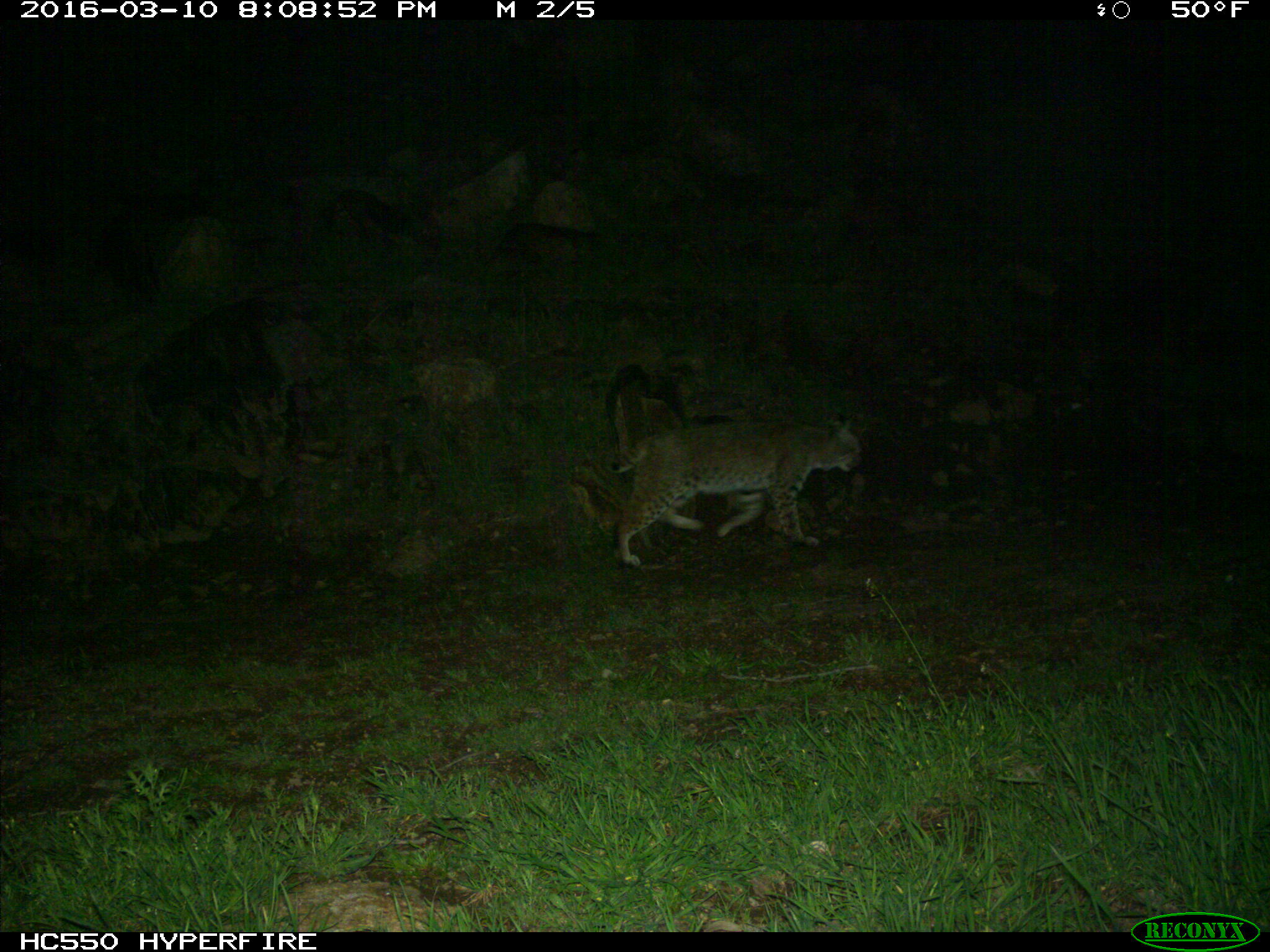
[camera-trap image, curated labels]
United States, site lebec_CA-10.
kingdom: Animalia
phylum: Chordata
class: Mammalia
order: Carnivora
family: Felidae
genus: Lynx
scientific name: Lynx rufus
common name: bobcat